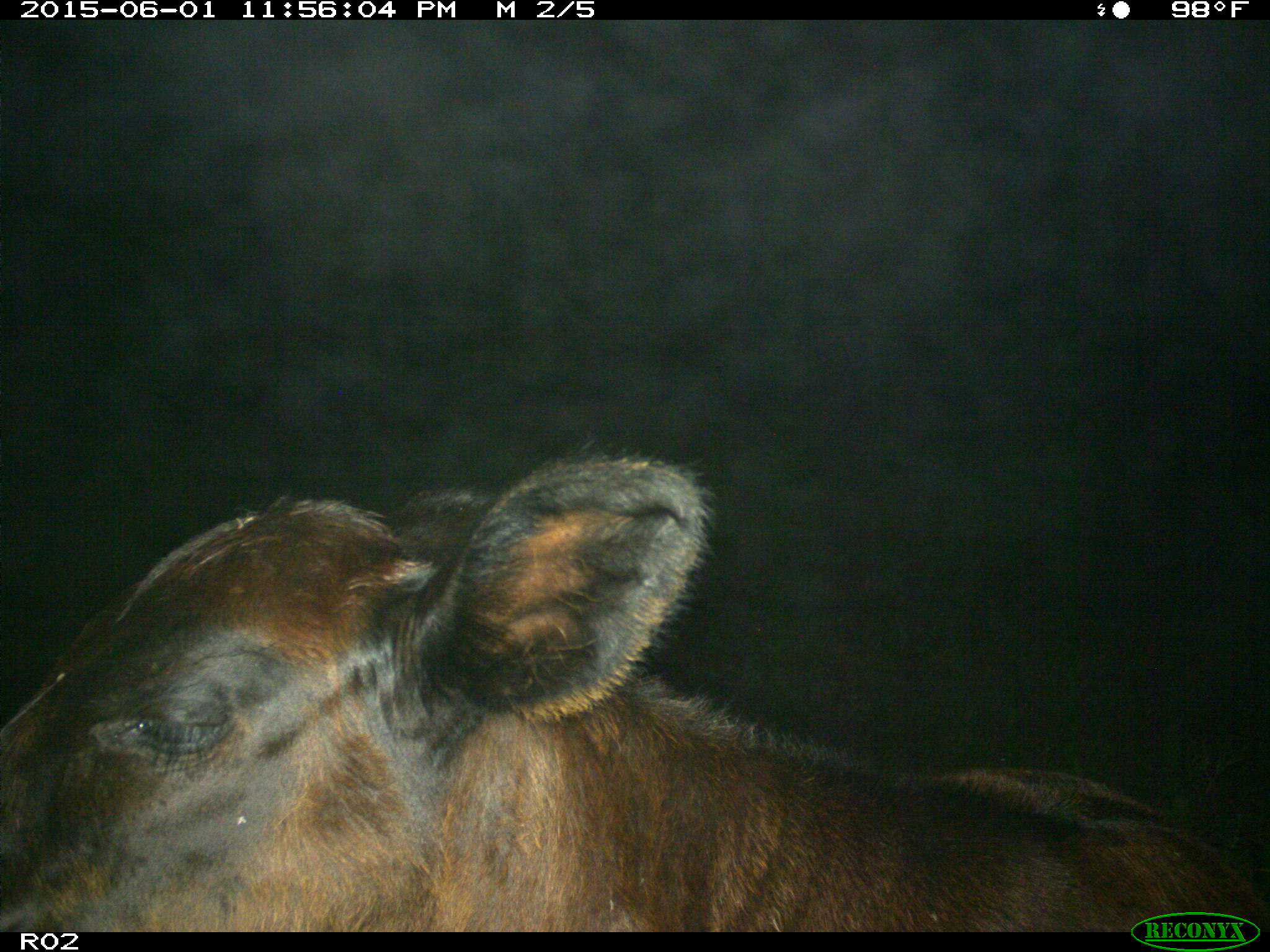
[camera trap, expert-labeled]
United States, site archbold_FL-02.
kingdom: Animalia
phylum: Chordata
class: Mammalia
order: Artiodactyla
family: Bovidae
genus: Bos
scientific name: Bos taurus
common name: domestic cow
Bos taurus (domestic cow).